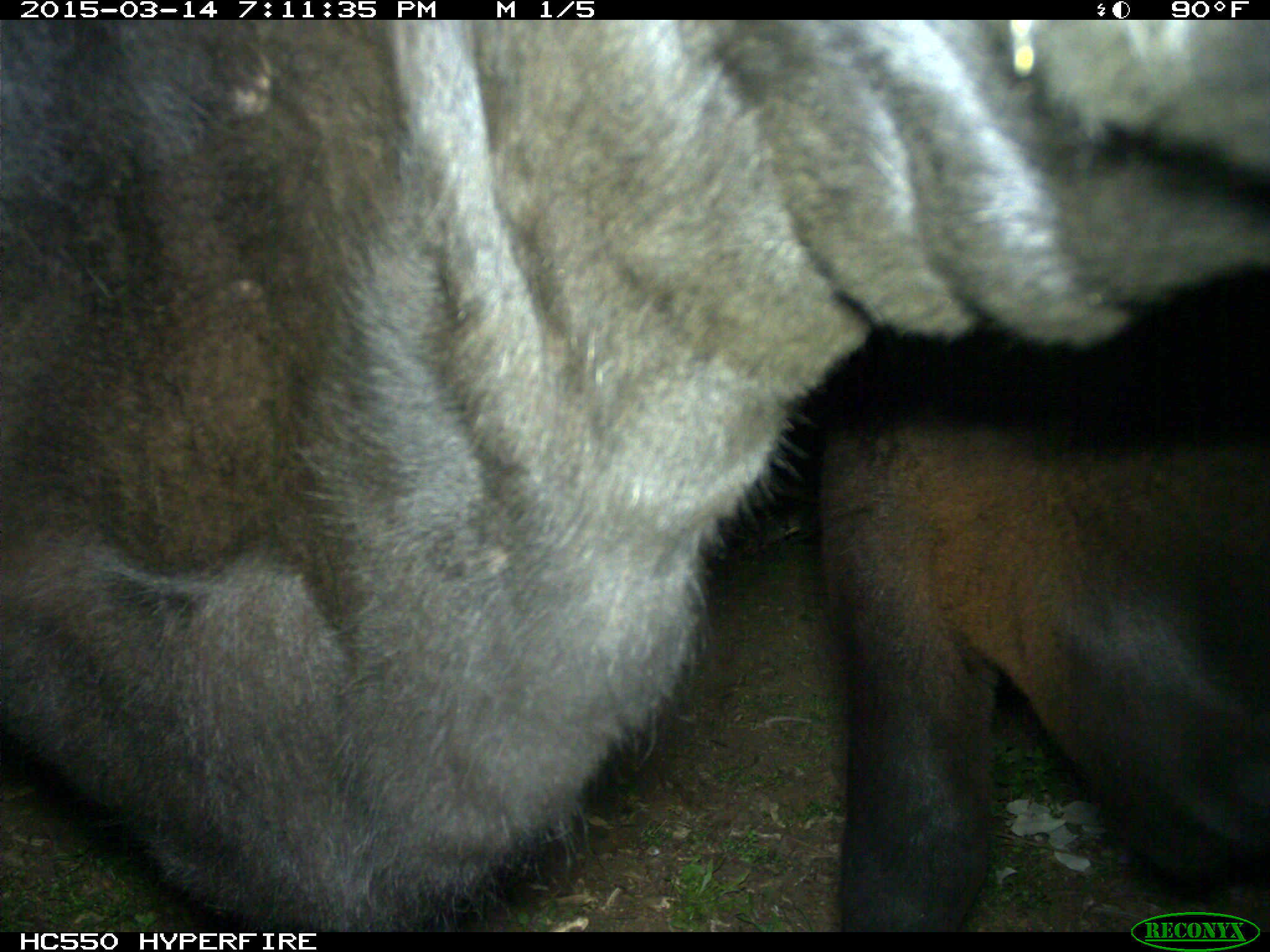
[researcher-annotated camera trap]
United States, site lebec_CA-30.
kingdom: Animalia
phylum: Chordata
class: Mammalia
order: Artiodactyla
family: Bovidae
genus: Bos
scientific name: Bos taurus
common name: domestic cow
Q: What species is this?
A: Bos taurus (domestic cow).